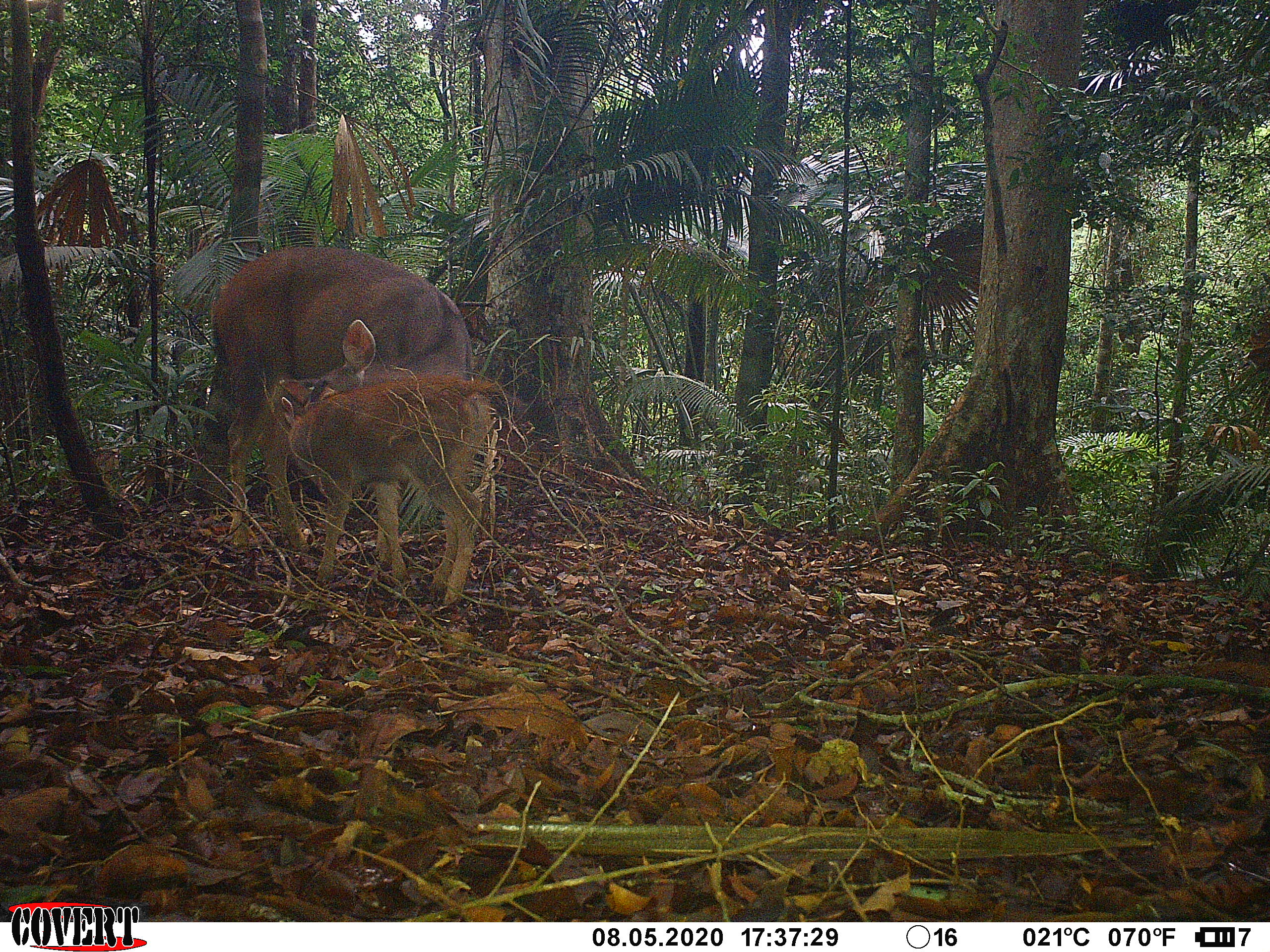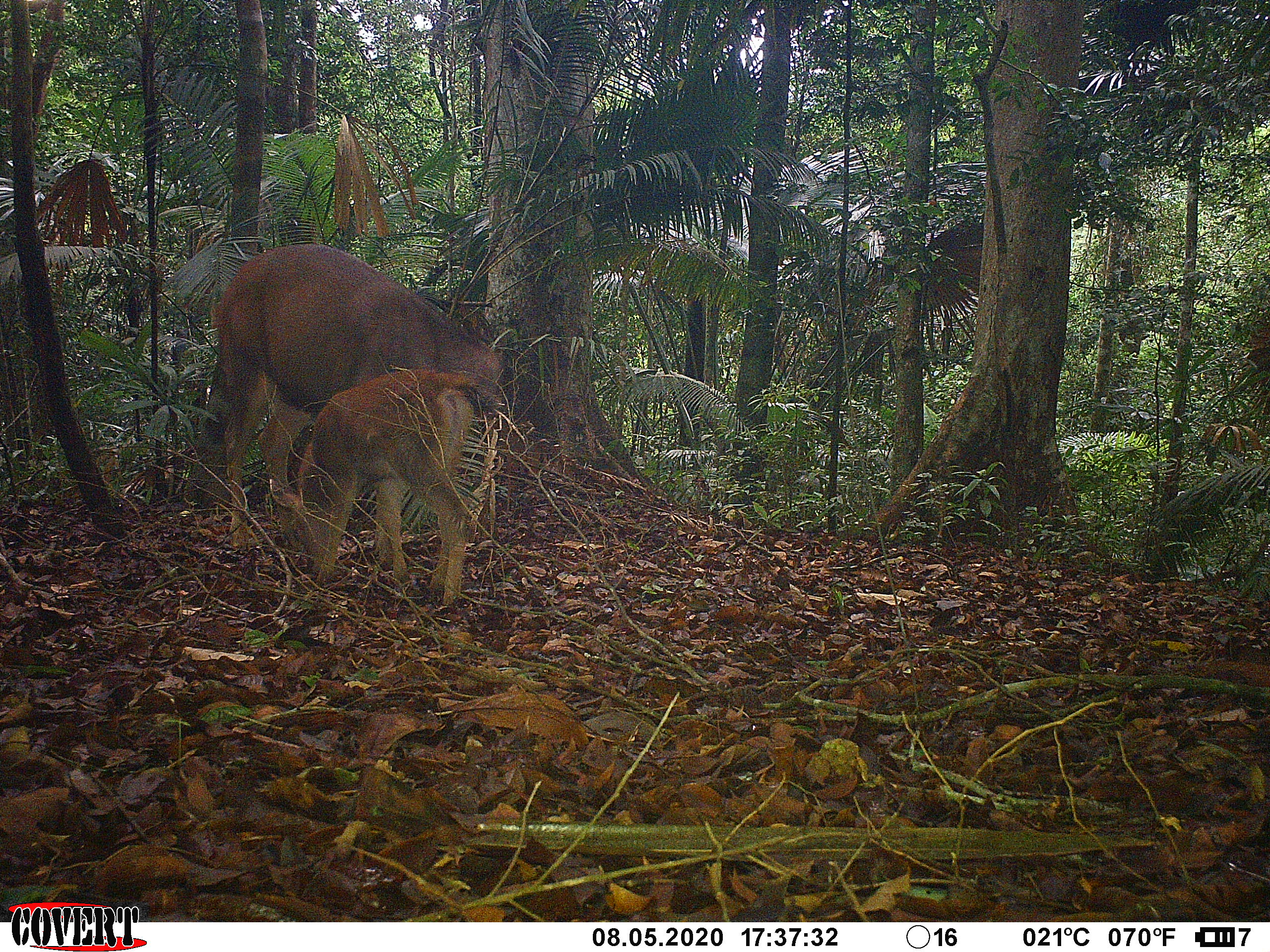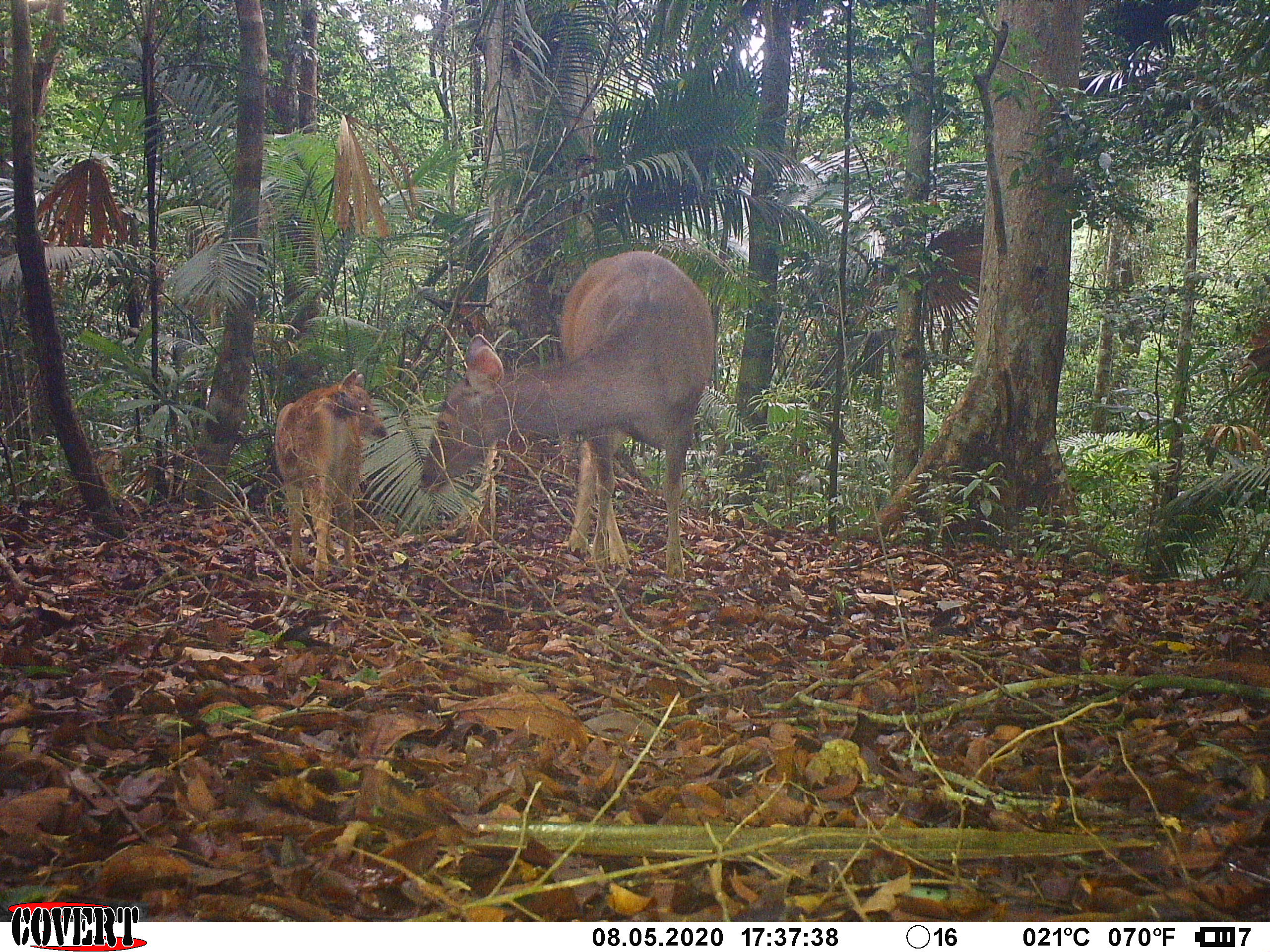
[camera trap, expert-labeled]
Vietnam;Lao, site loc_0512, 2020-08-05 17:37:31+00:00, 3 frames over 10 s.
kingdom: Animalia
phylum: Chordata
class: Mammalia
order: Artiodactyla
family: Cervidae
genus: Rusa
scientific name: Rusa unicolor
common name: sambar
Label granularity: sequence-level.